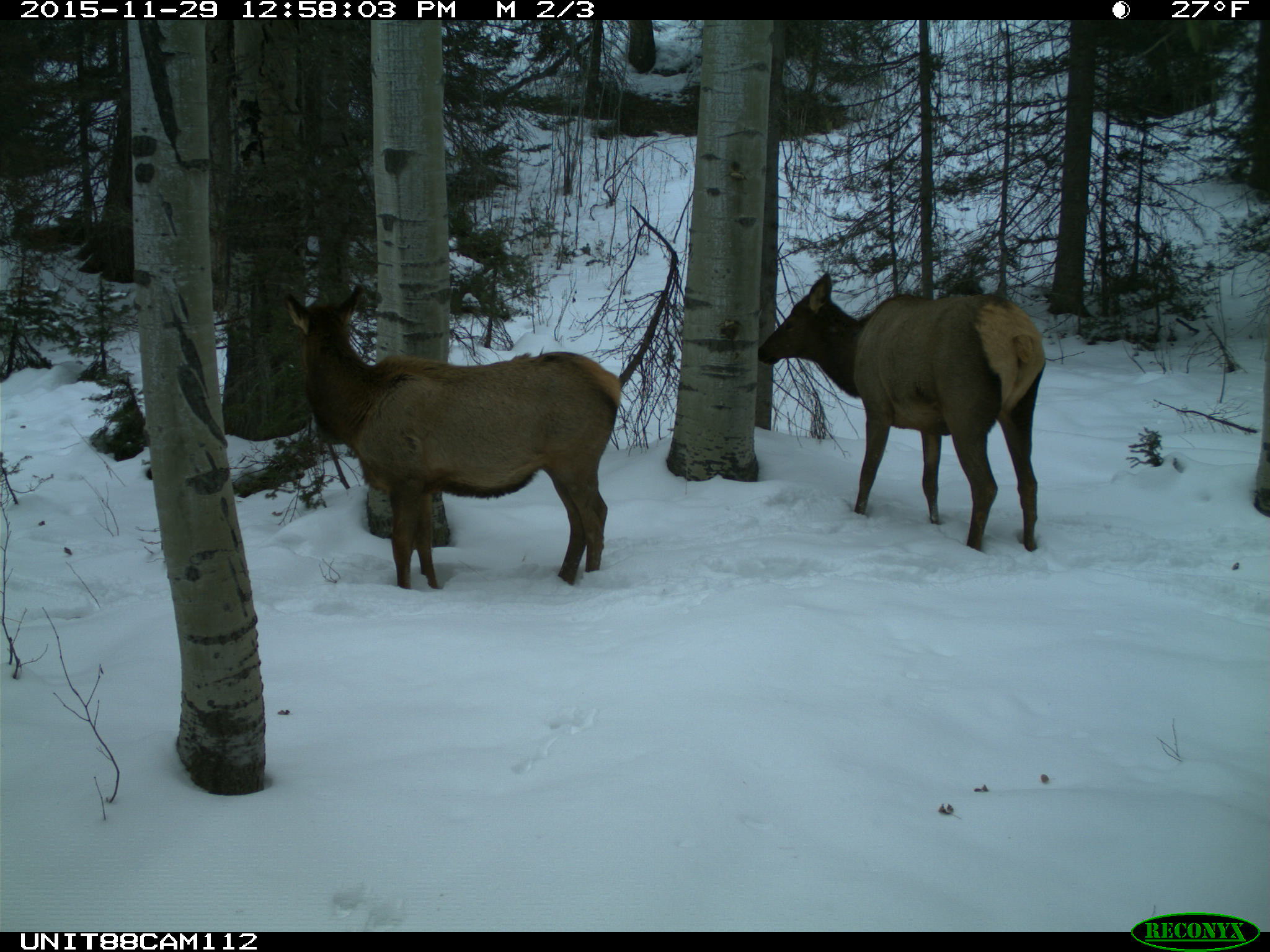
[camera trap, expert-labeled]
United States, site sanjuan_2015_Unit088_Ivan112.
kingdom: Animalia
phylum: Chordata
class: Mammalia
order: Artiodactyla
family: Cervidae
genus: Cervus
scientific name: Cervus elaphus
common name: red deer